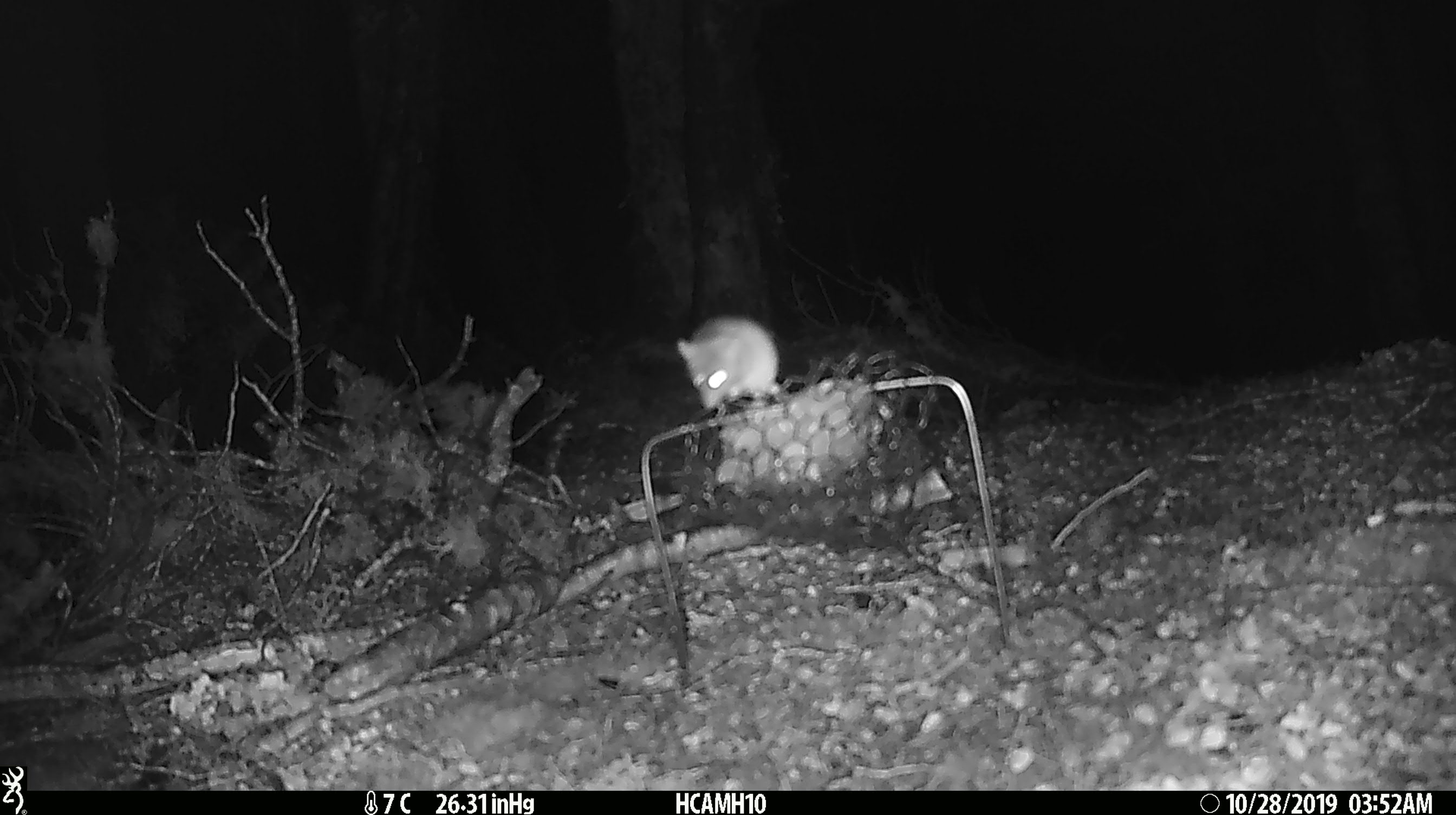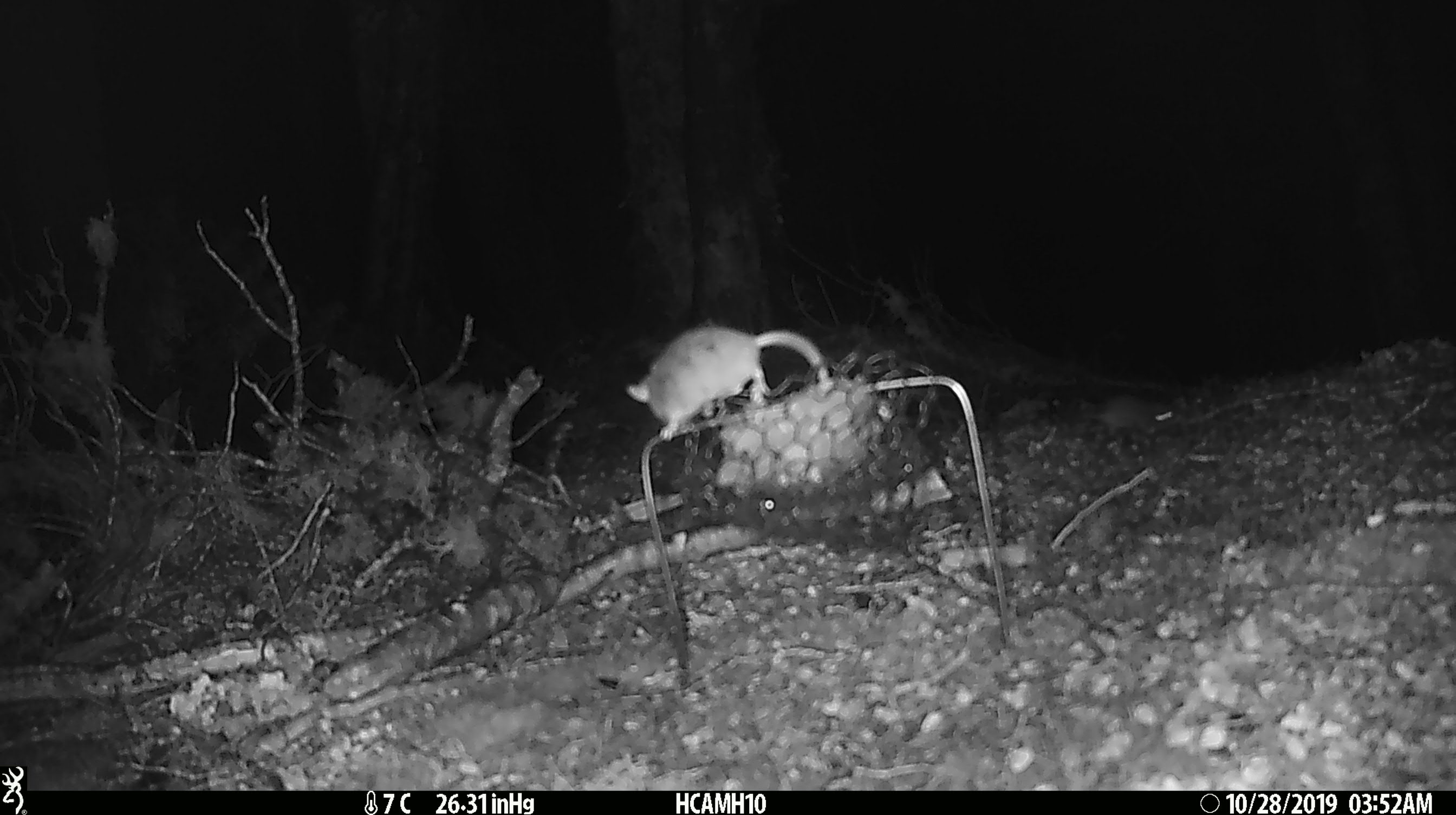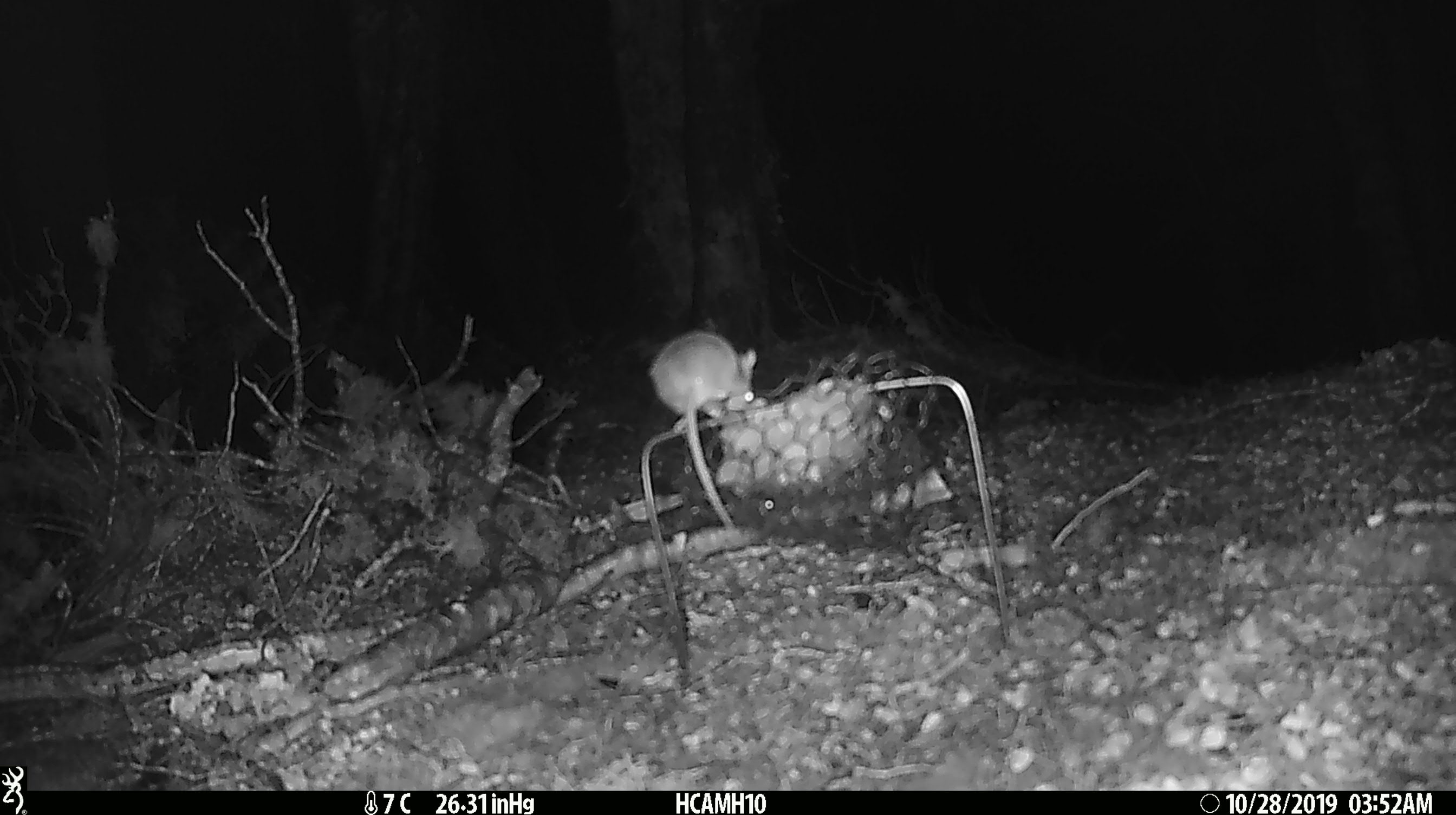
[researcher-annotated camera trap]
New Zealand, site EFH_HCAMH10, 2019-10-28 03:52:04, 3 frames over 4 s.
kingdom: Animalia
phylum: Chordata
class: Mammalia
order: Rodentia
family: Muridae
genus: Mus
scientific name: Mus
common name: mouse